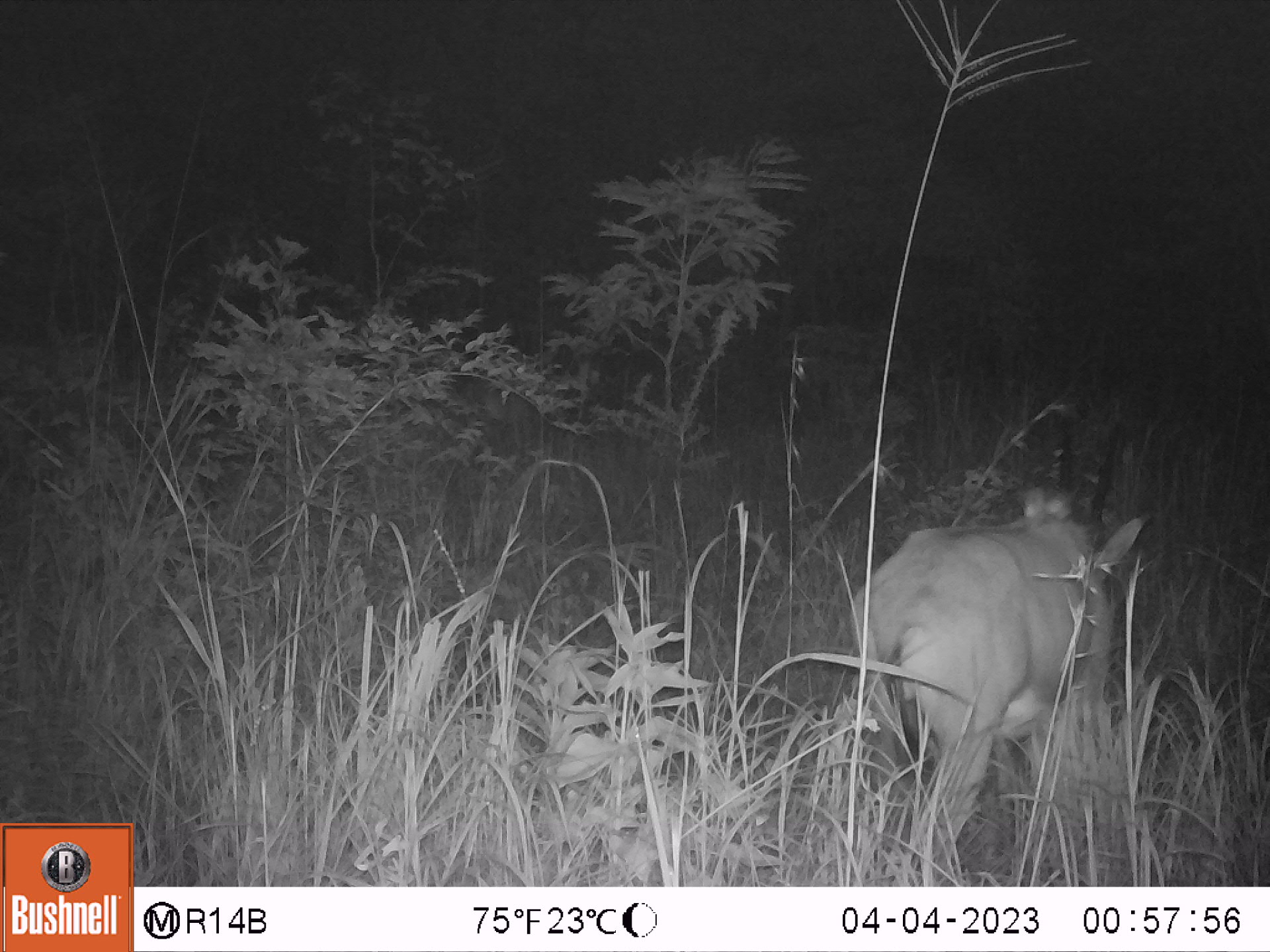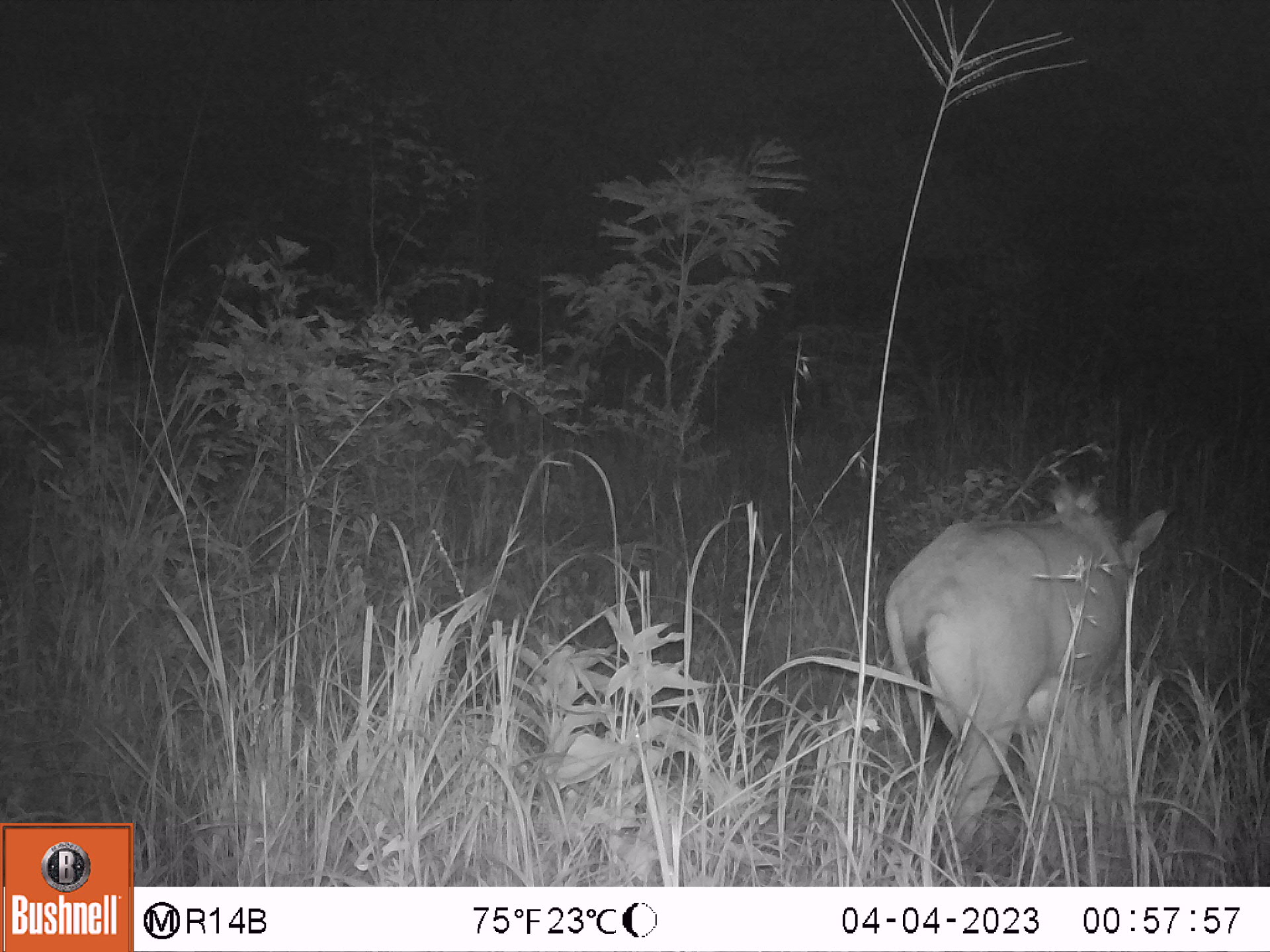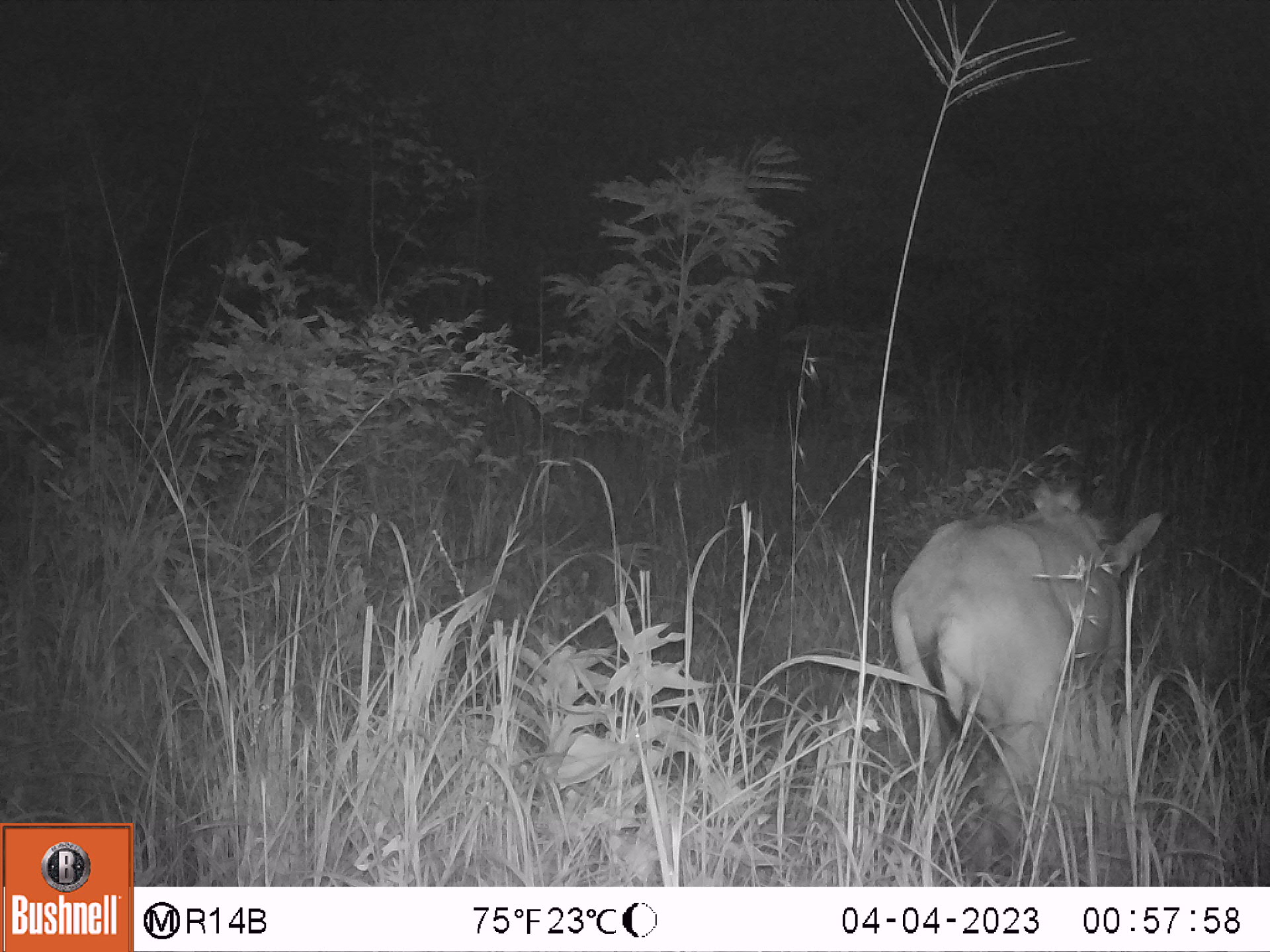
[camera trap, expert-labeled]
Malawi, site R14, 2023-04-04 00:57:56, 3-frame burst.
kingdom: Animalia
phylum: Chordata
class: Mammalia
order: Artiodactyla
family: Bovidae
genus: Hippotragus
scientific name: Hippotragus niger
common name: sable antelope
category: sable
Sable (sable antelope) (Hippotragus niger), count 1.